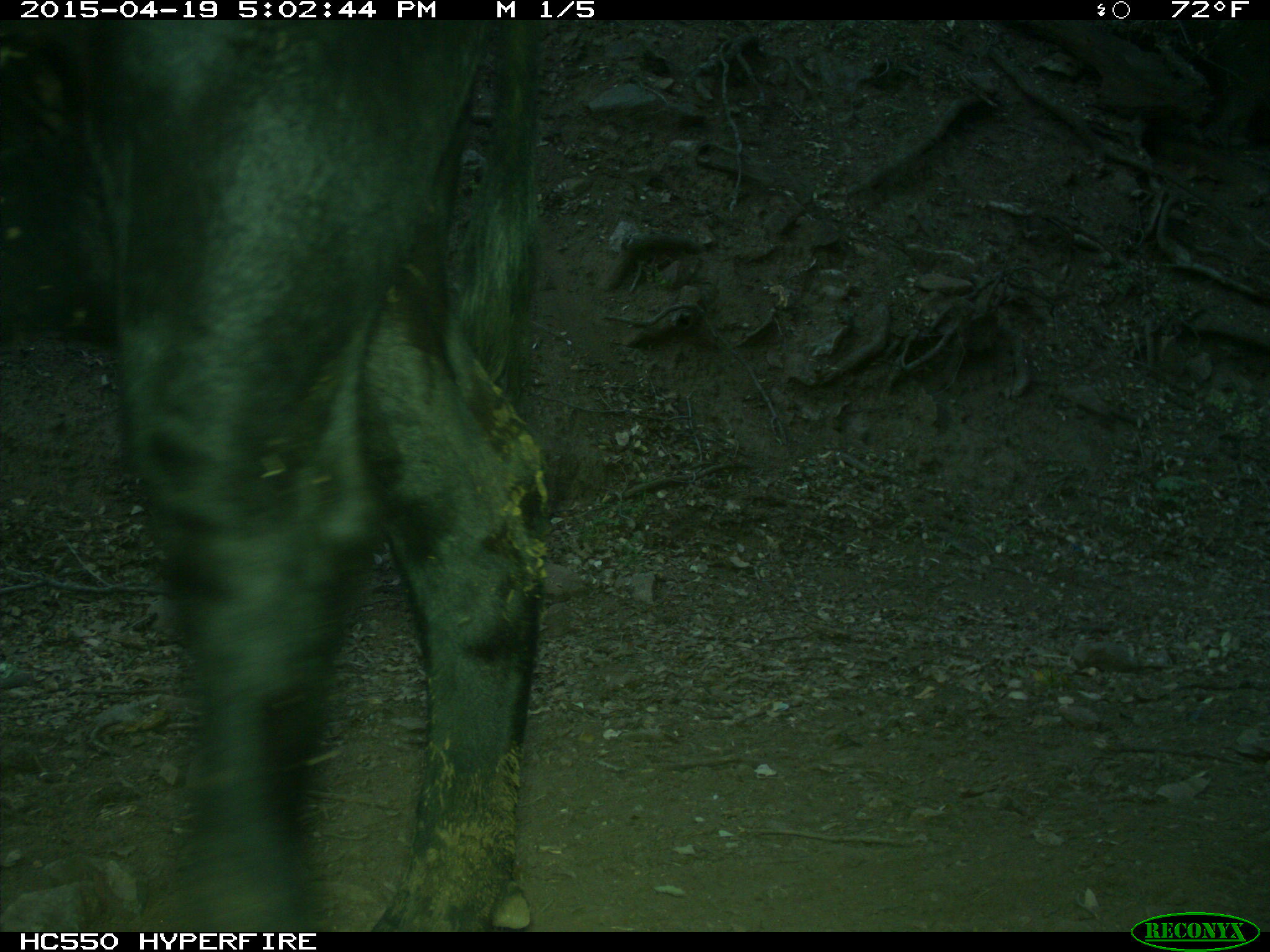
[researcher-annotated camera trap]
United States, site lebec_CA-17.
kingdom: Animalia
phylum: Chordata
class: Mammalia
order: Artiodactyla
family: Bovidae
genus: Bos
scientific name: Bos taurus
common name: domestic cow